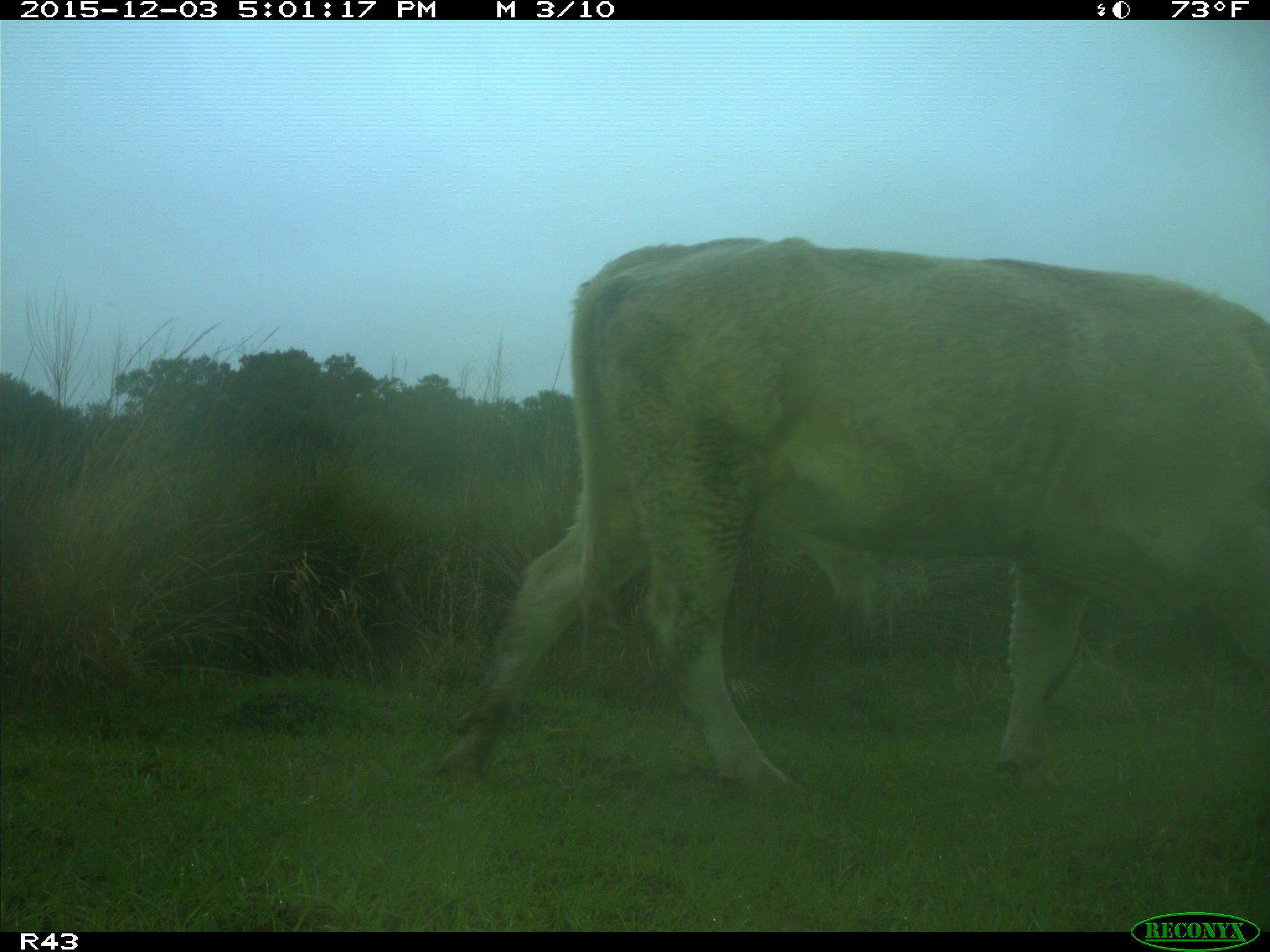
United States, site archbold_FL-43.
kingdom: Animalia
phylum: Chordata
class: Mammalia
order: Artiodactyla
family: Bovidae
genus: Bos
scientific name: Bos taurus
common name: domestic cow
Bos taurus (domestic cow).